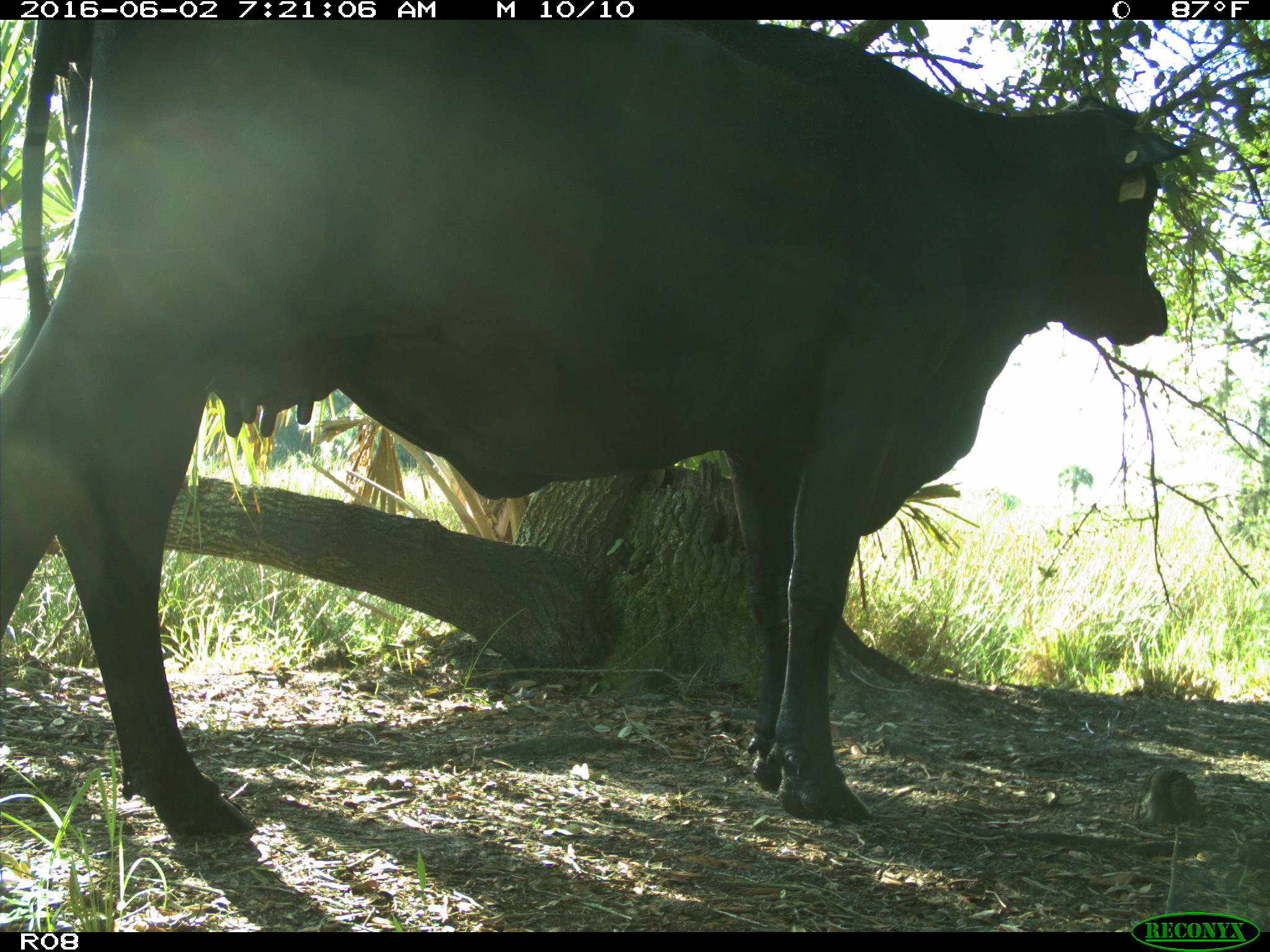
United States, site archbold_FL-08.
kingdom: Animalia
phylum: Chordata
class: Mammalia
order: Artiodactyla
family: Bovidae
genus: Bos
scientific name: Bos taurus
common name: domestic cow